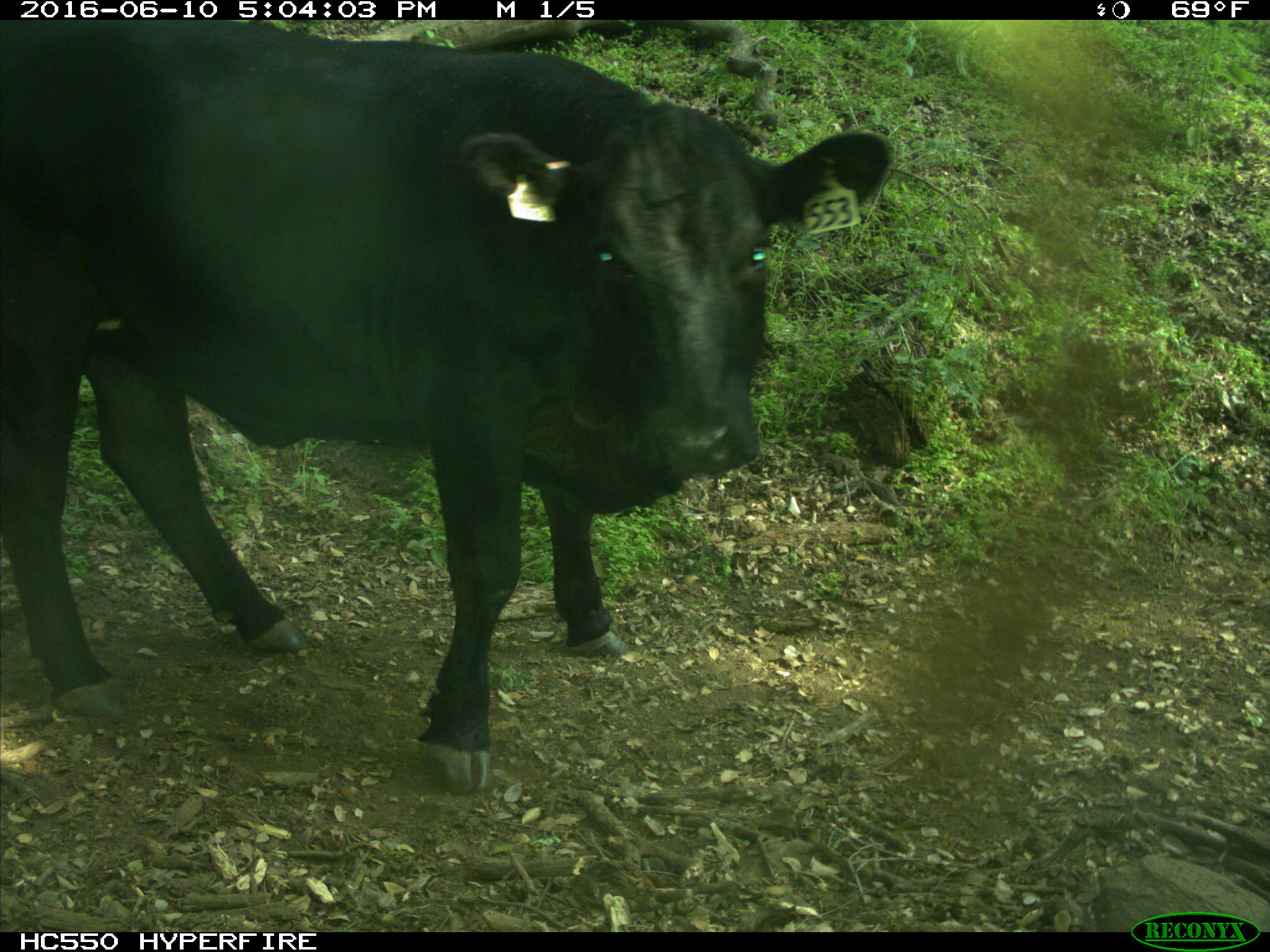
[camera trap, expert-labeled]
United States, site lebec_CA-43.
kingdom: Animalia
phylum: Chordata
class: Mammalia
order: Artiodactyla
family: Bovidae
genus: Bos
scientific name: Bos taurus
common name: domestic cow